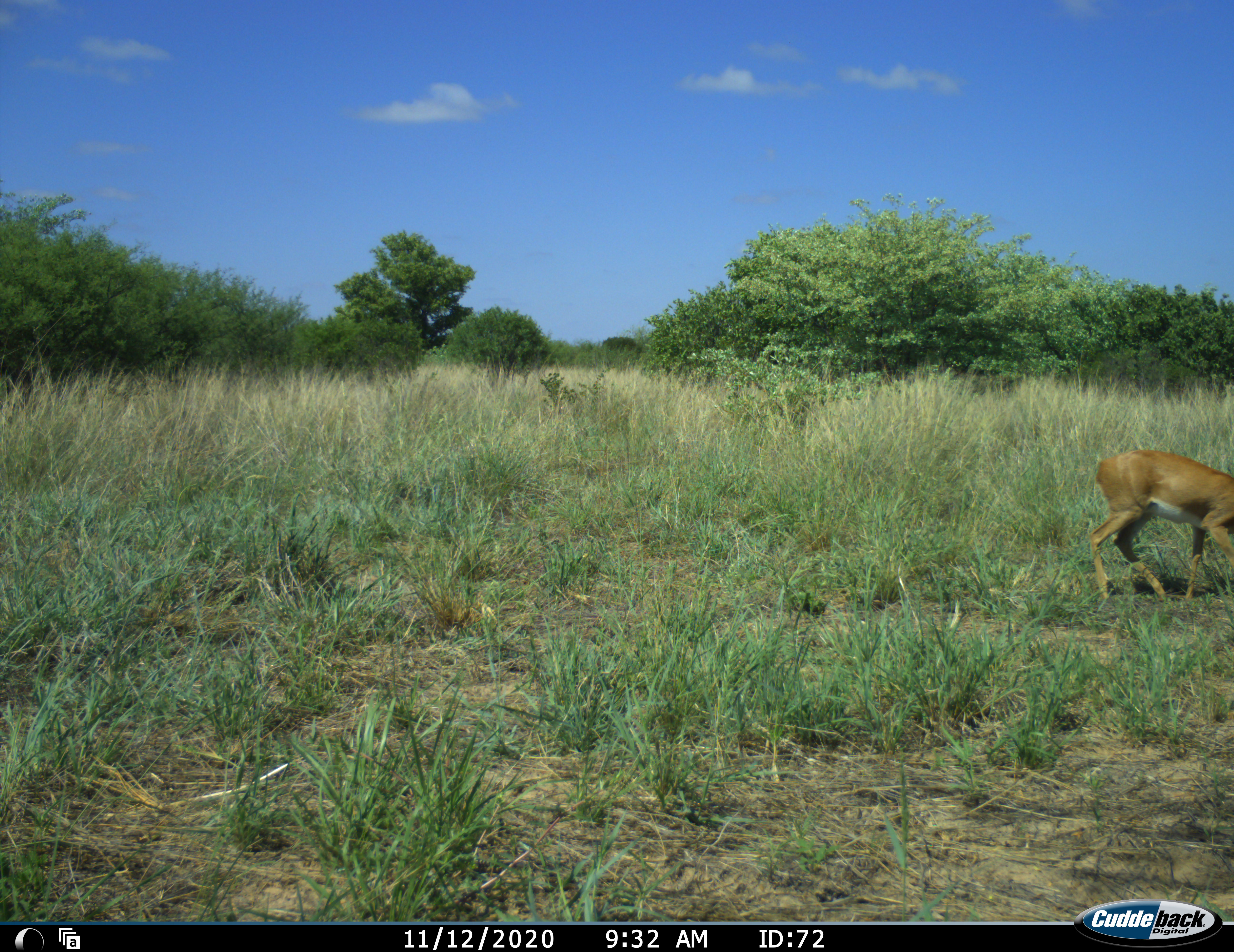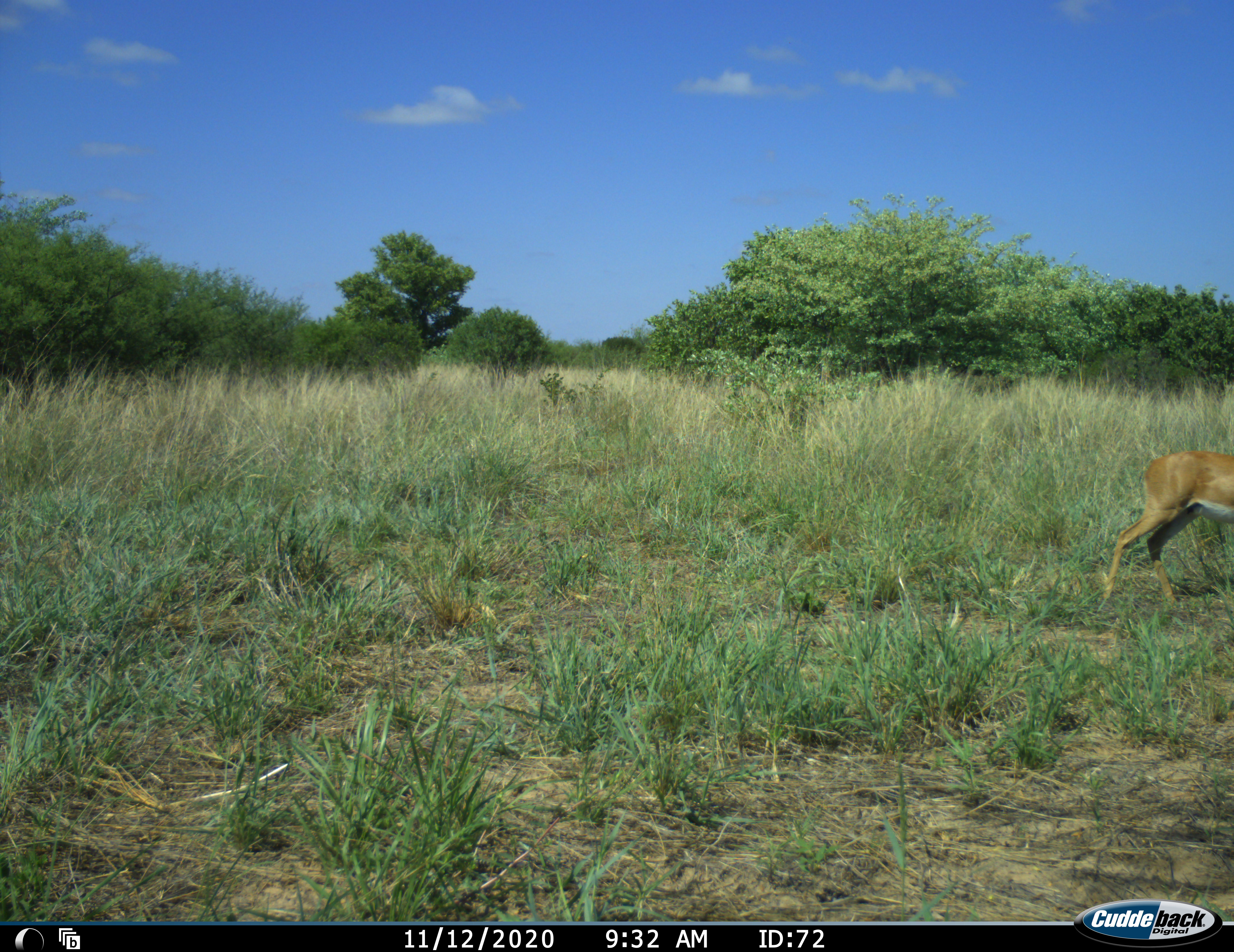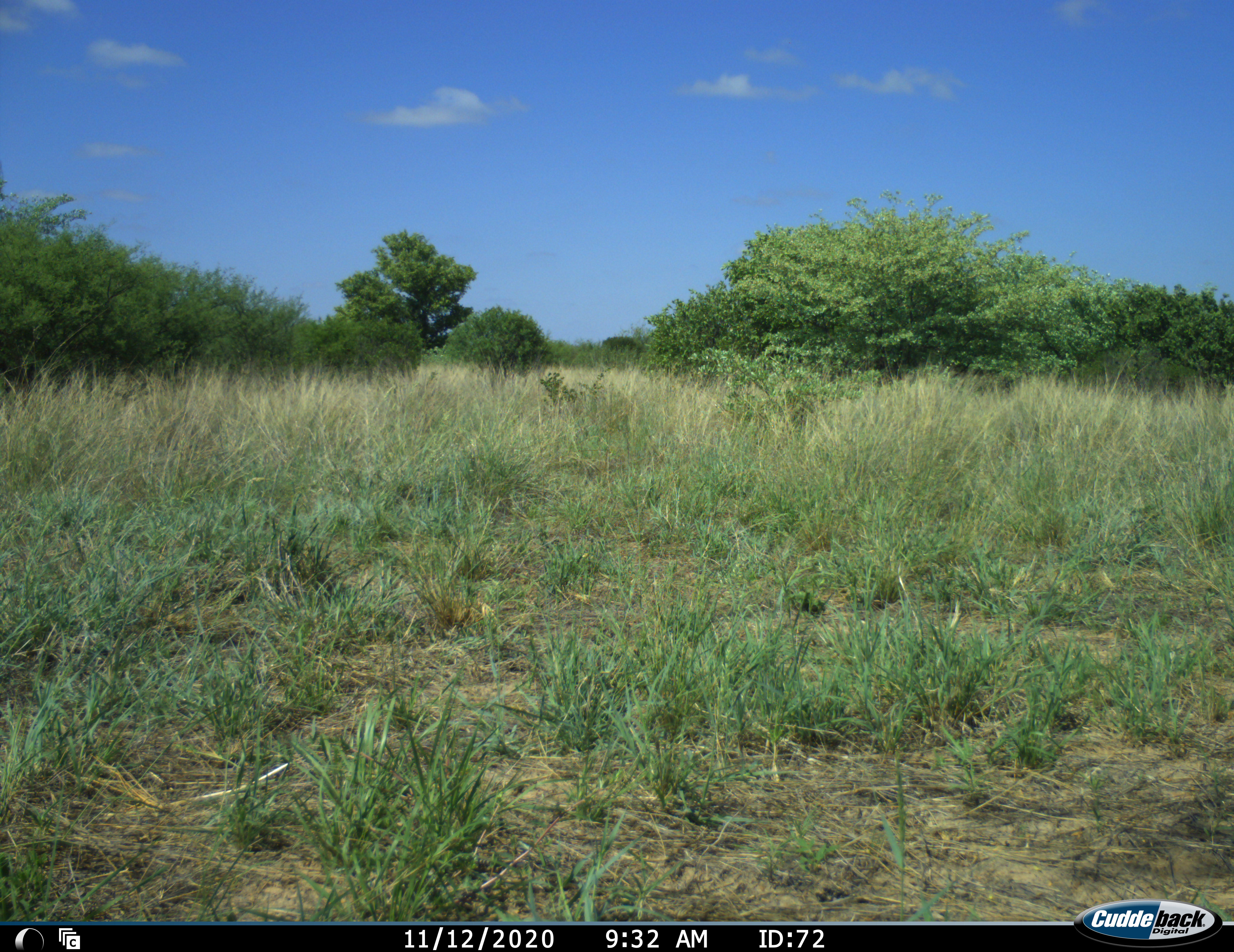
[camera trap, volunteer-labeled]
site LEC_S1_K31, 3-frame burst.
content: unidentified animal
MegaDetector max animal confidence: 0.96